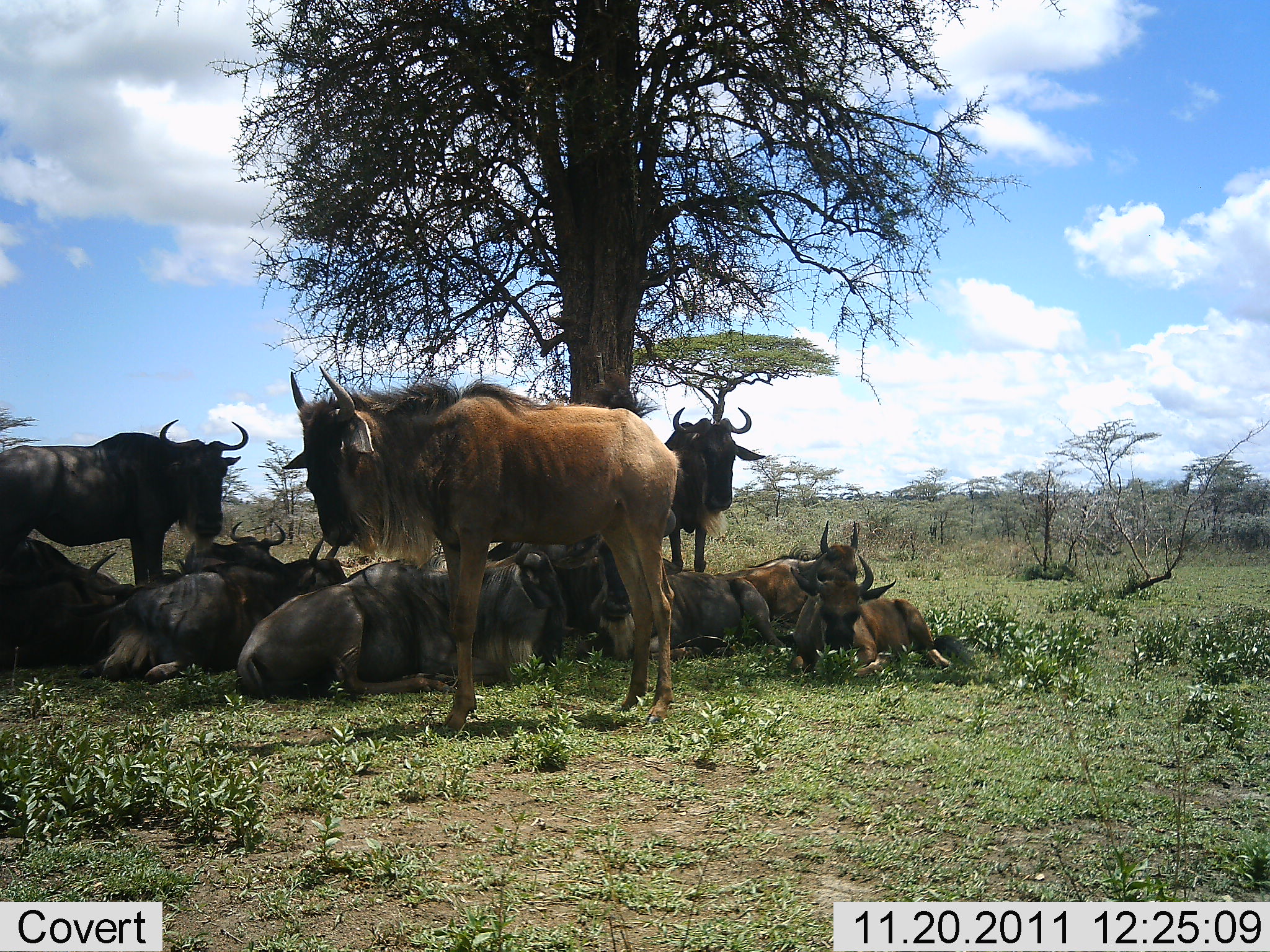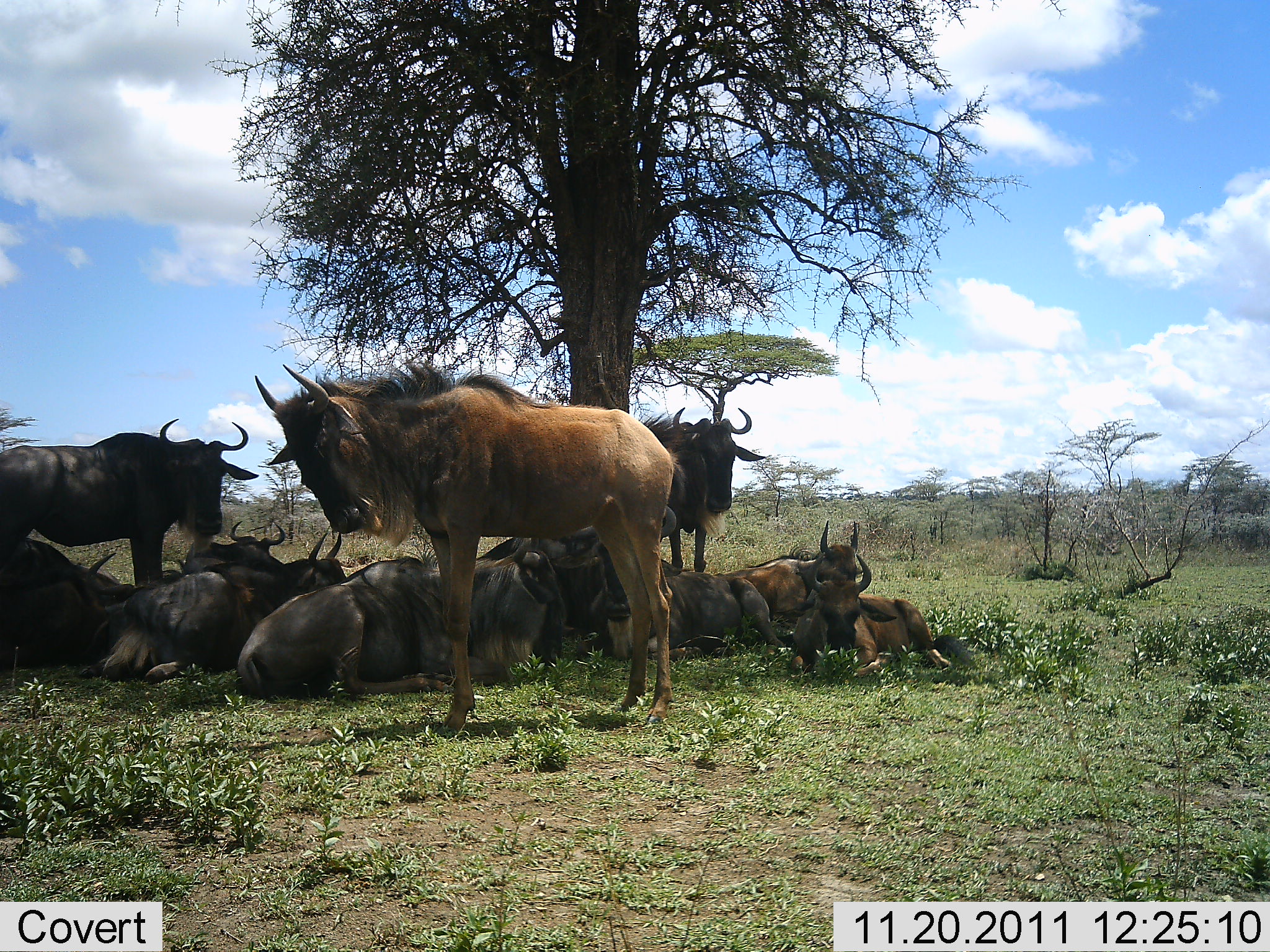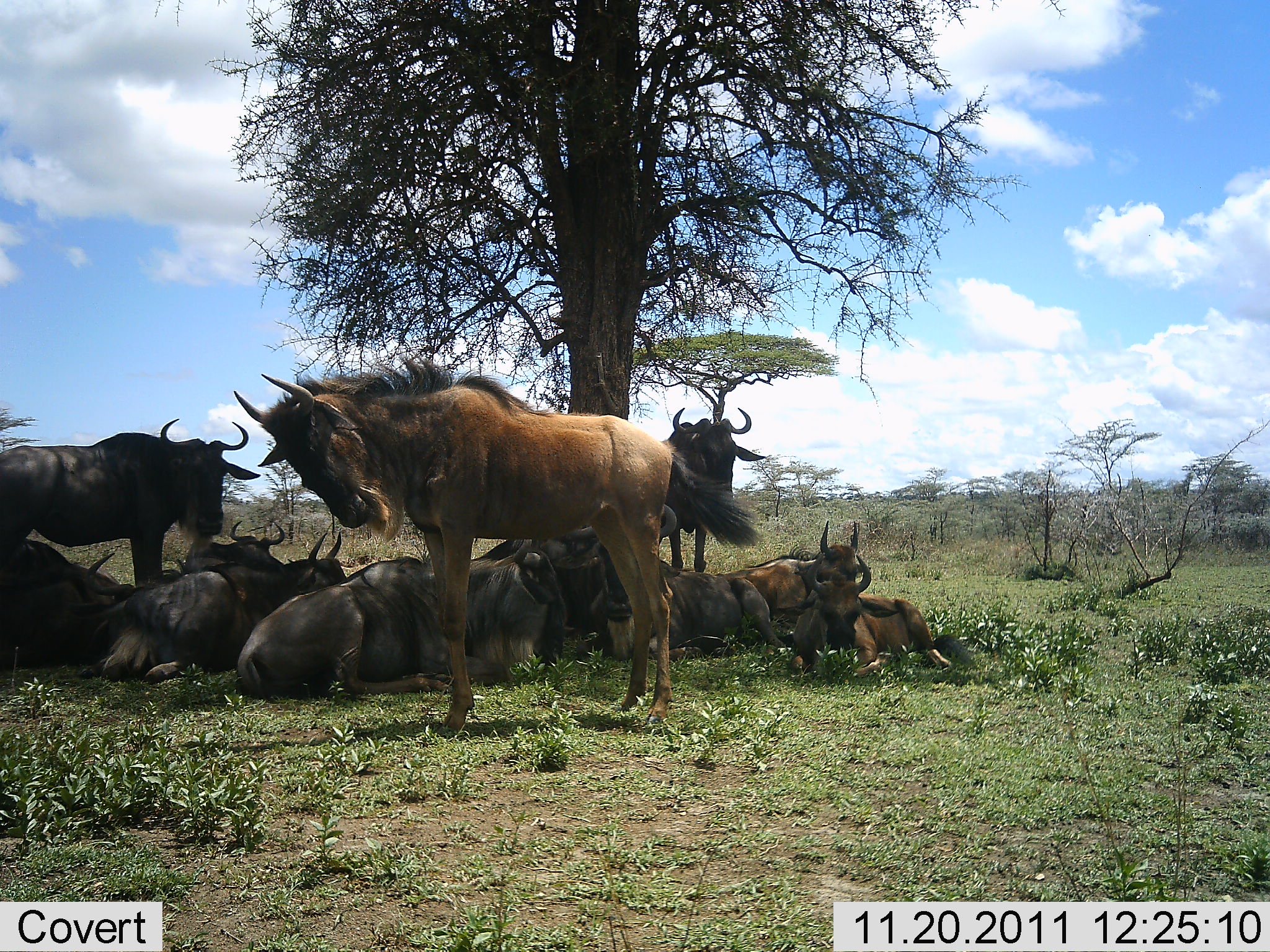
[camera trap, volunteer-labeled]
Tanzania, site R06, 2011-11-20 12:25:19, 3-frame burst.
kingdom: Animalia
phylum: Chordata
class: Mammalia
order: Artiodactyla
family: Bovidae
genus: Connochaetes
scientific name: Connochaetes taurinus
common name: blue wildebeest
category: wildebeest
Wildebeest (blue wildebeest) (Connochaetes taurinus), count 11-50. Behavior (volunteer vote fractions): standing 85%, resting 100%, moving 8%, interacting 0%. Young present (vote fraction): 23%. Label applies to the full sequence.